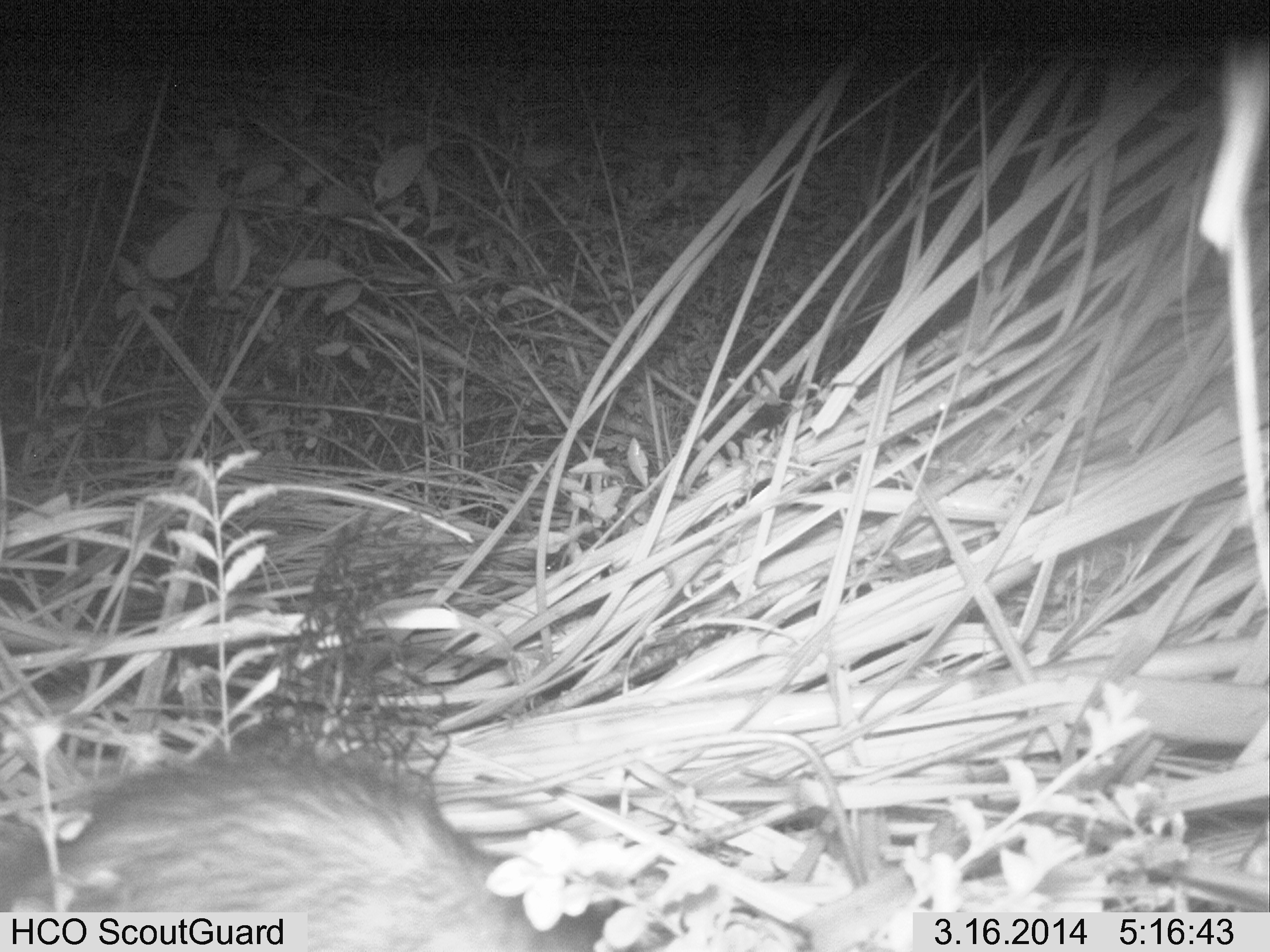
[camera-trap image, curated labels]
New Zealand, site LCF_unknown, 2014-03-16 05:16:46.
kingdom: Animalia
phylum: Chordata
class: Mammalia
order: Carnivora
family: Mustelidae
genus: Mustela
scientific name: Mustela furo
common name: ferret